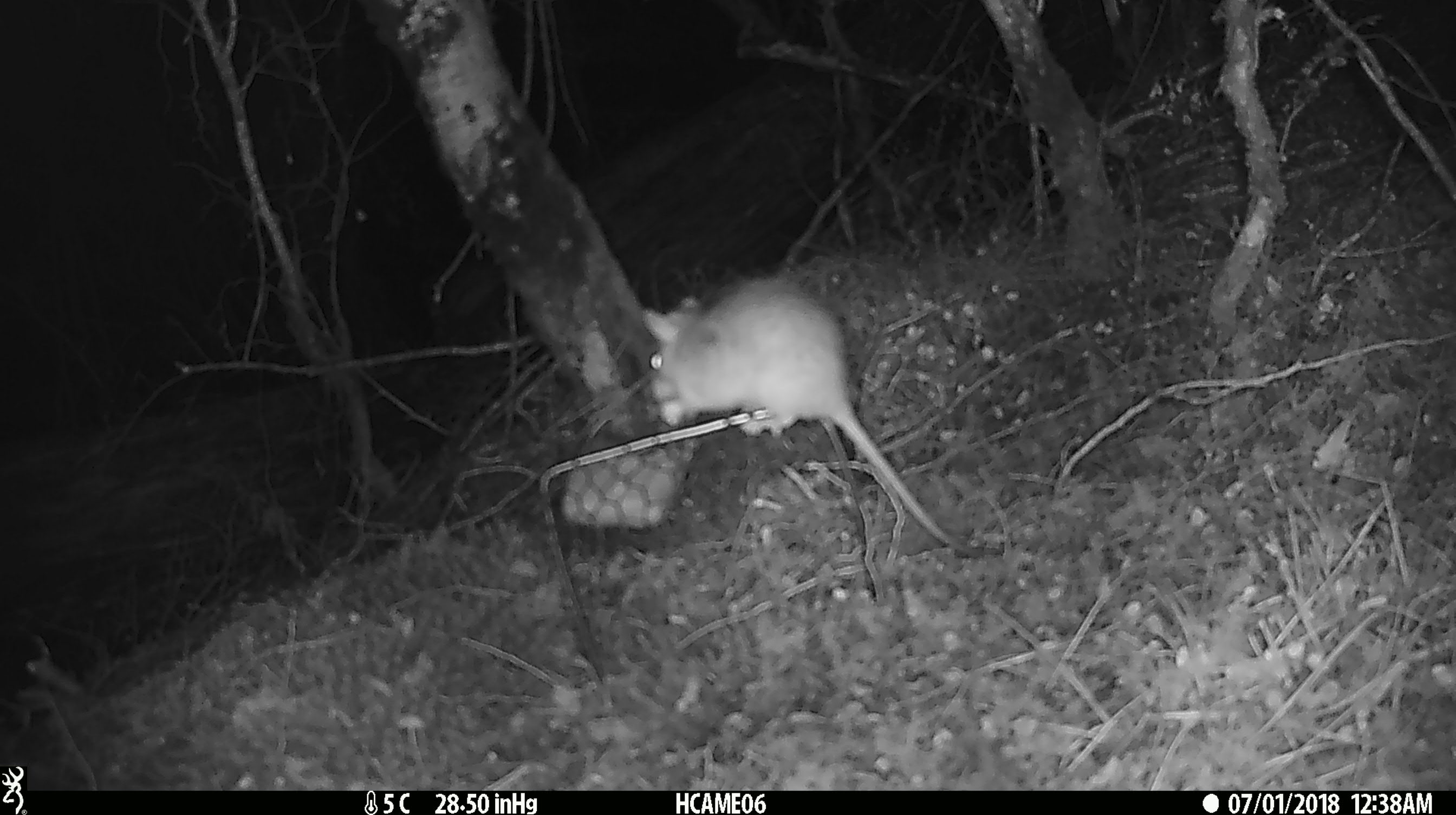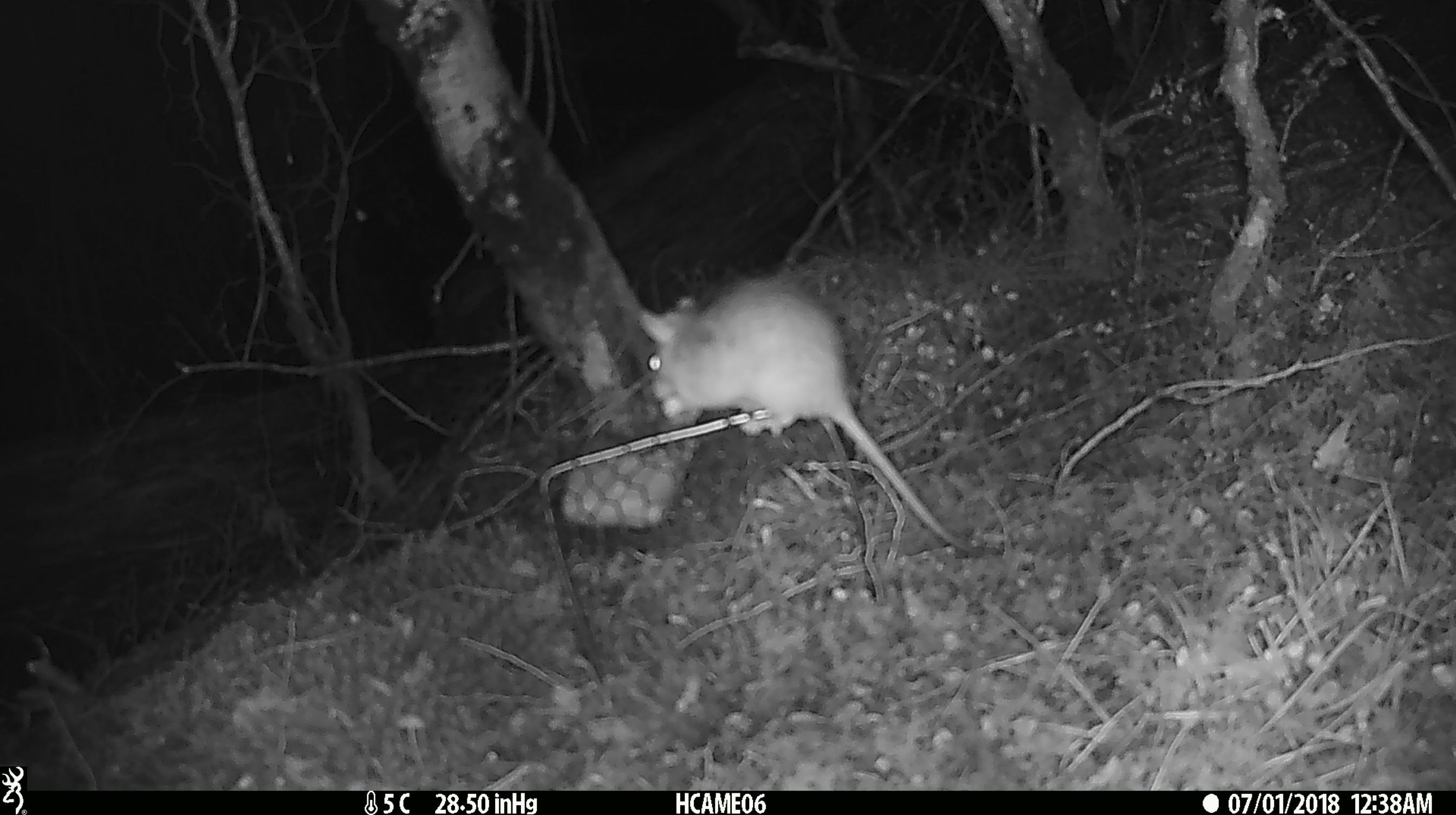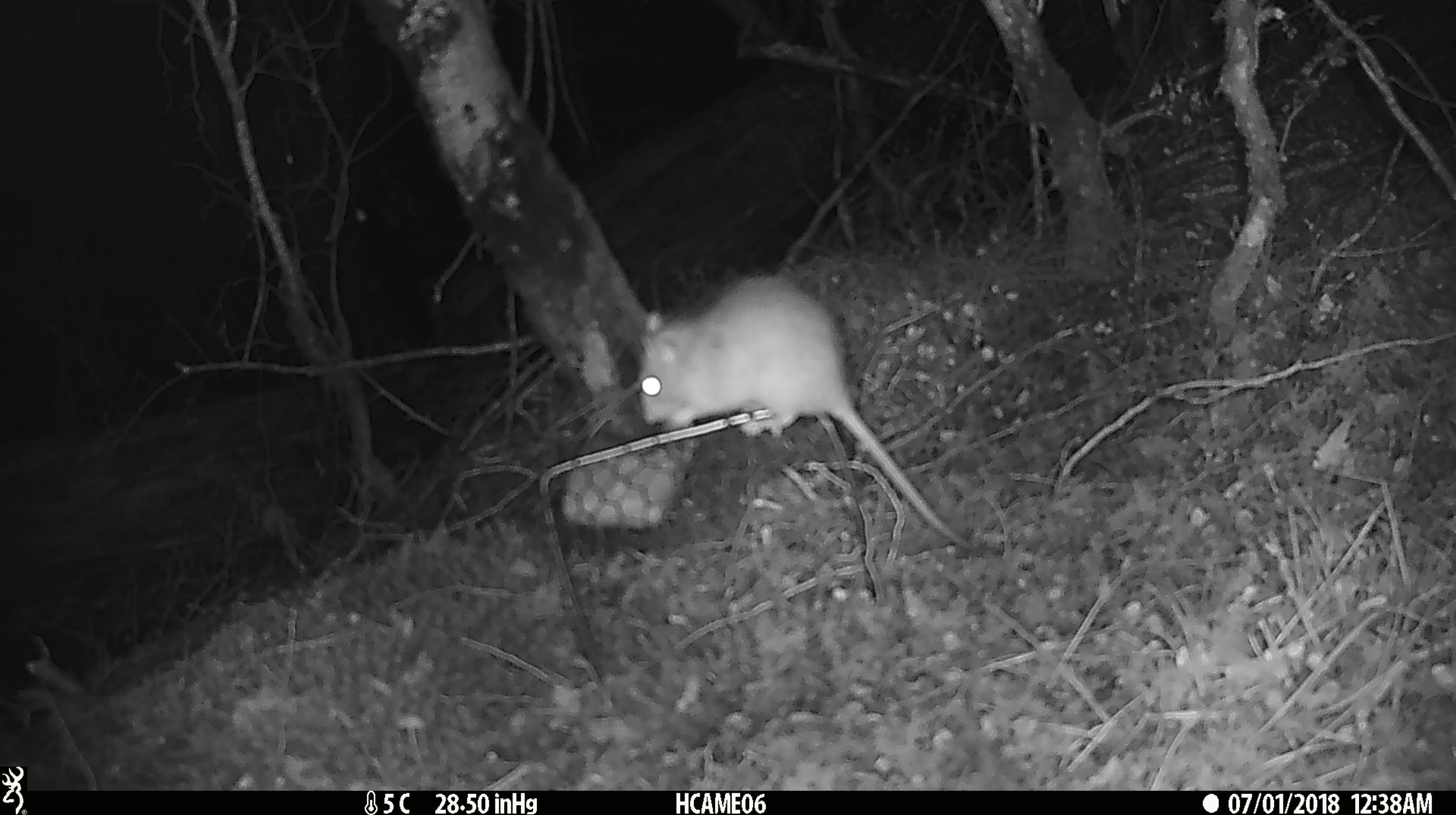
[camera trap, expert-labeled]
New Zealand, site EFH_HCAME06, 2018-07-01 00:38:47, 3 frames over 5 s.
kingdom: Animalia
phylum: Chordata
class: Mammalia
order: Rodentia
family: Muridae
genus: Rattus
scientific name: Rattus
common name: rat